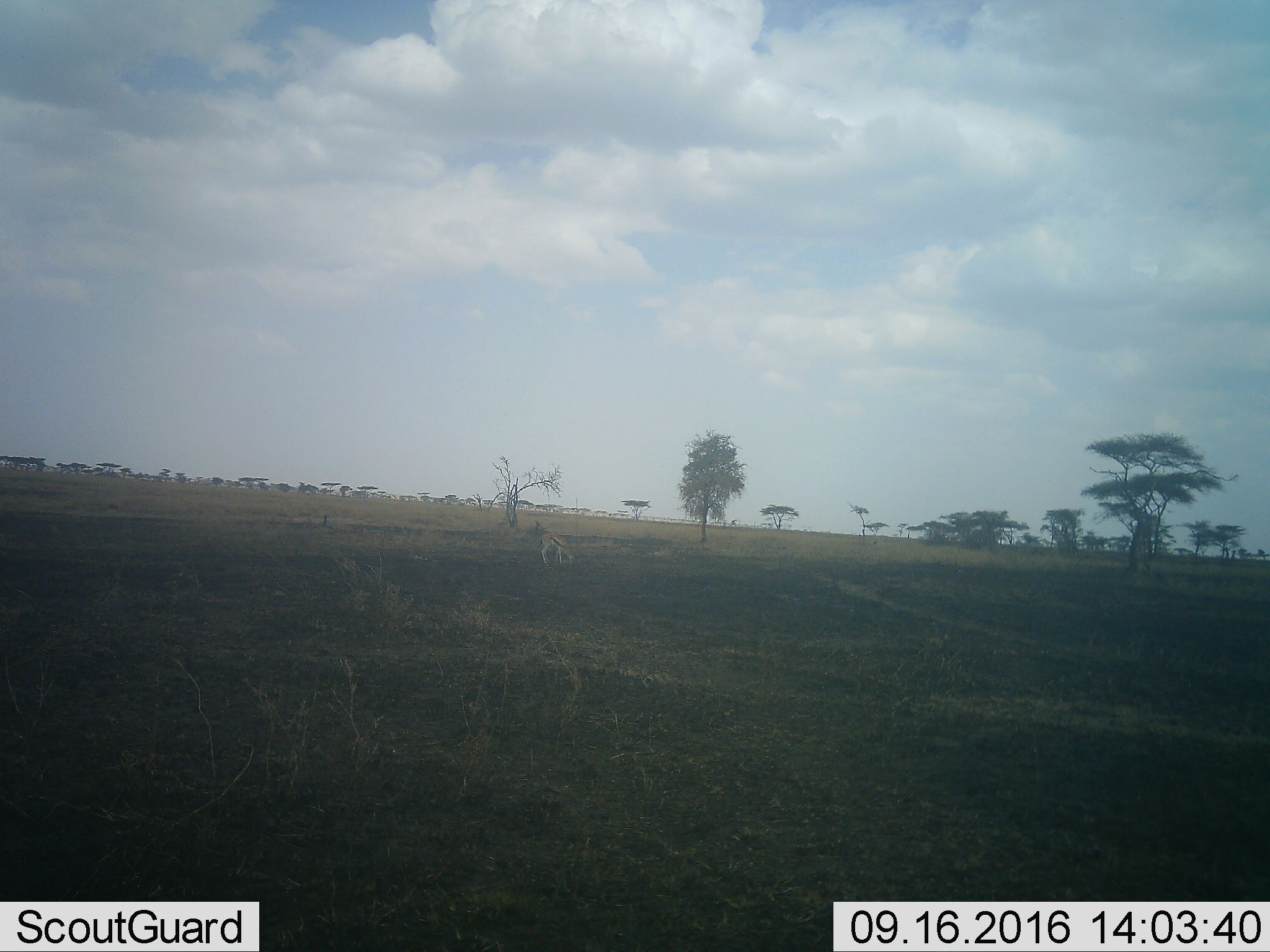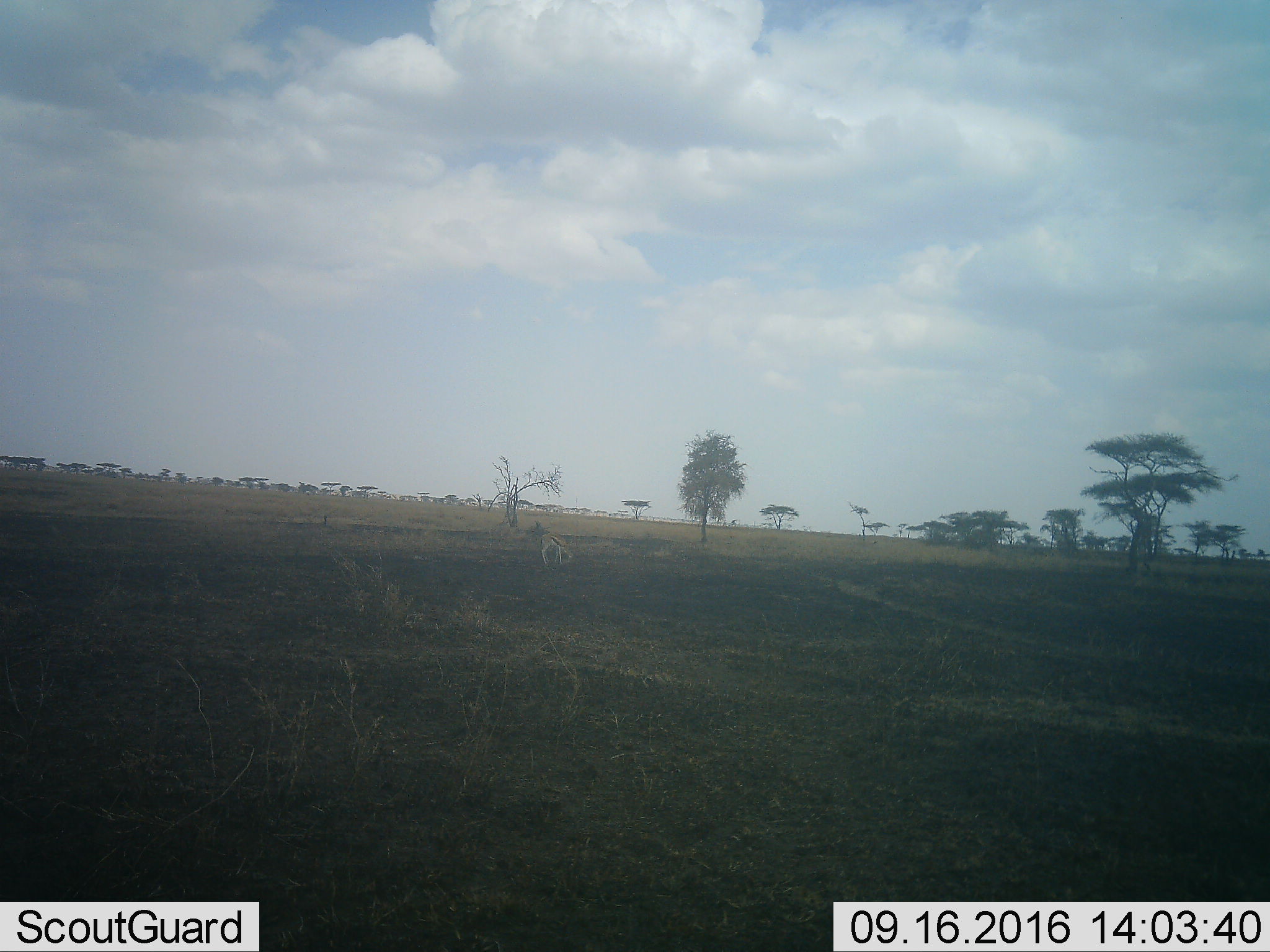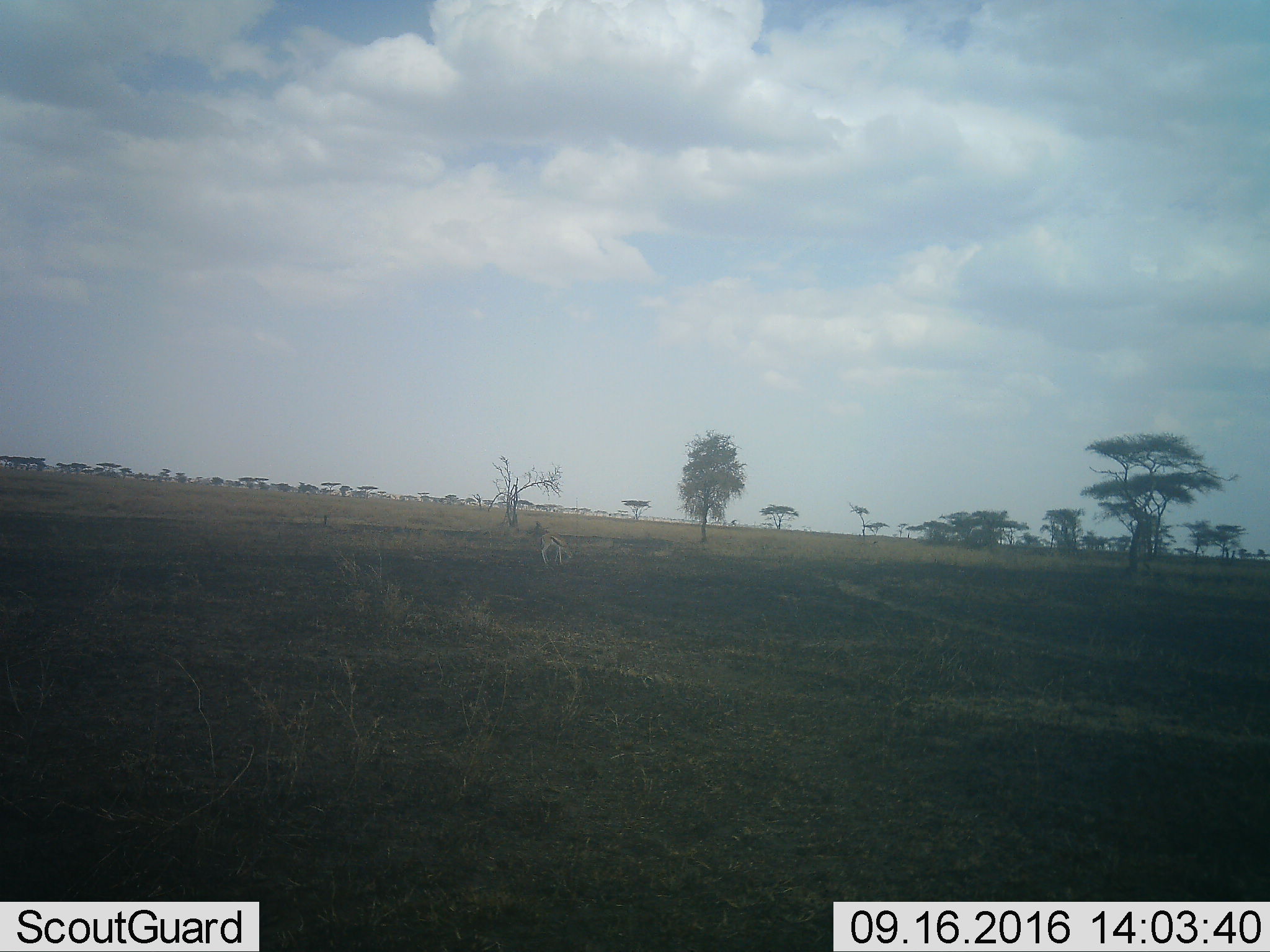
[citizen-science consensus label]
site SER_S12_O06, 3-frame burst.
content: unidentified animal